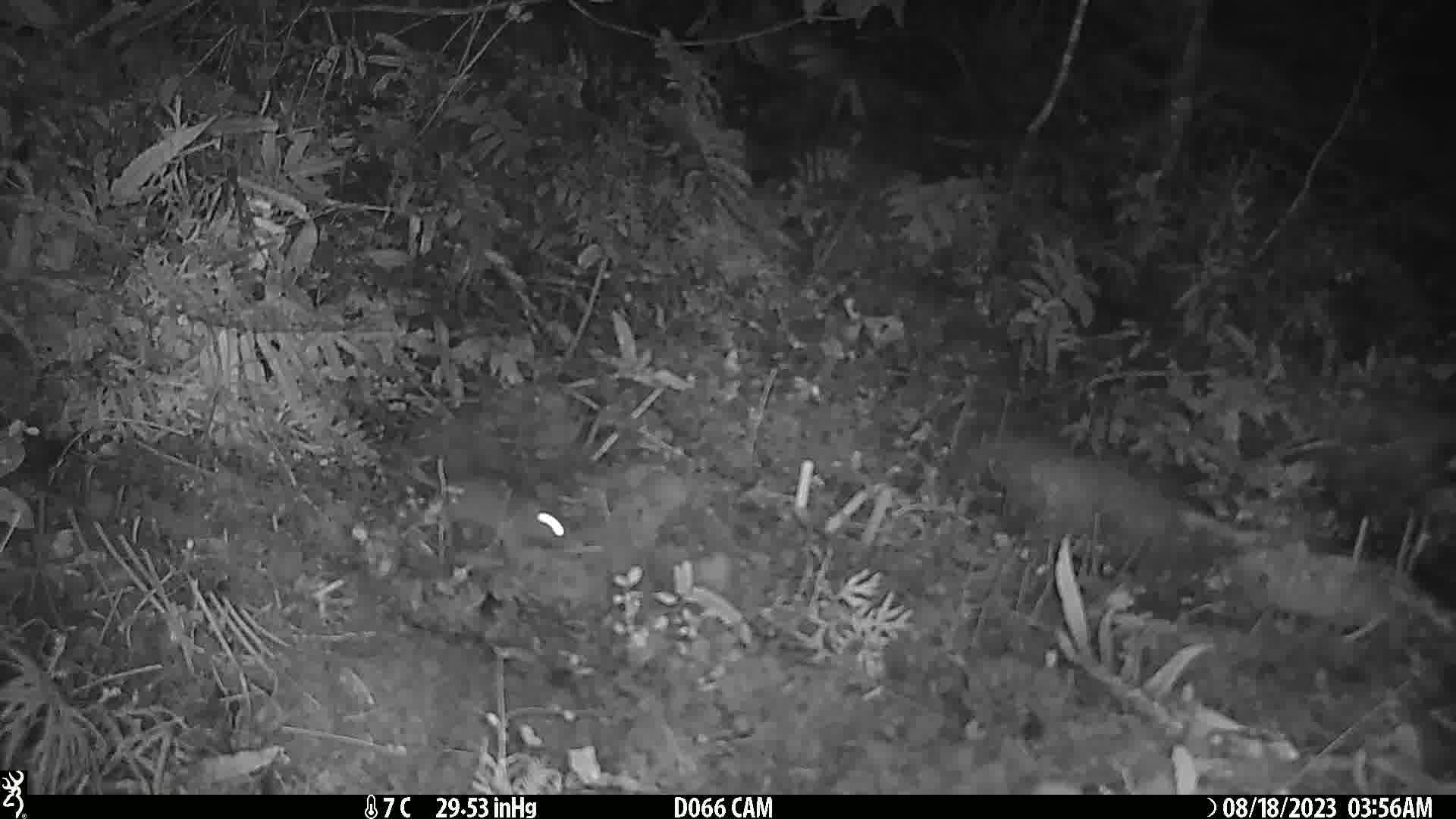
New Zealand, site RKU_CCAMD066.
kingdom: Animalia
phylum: Chordata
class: Mammalia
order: Rodentia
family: Muridae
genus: Rattus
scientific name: Rattus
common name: rat